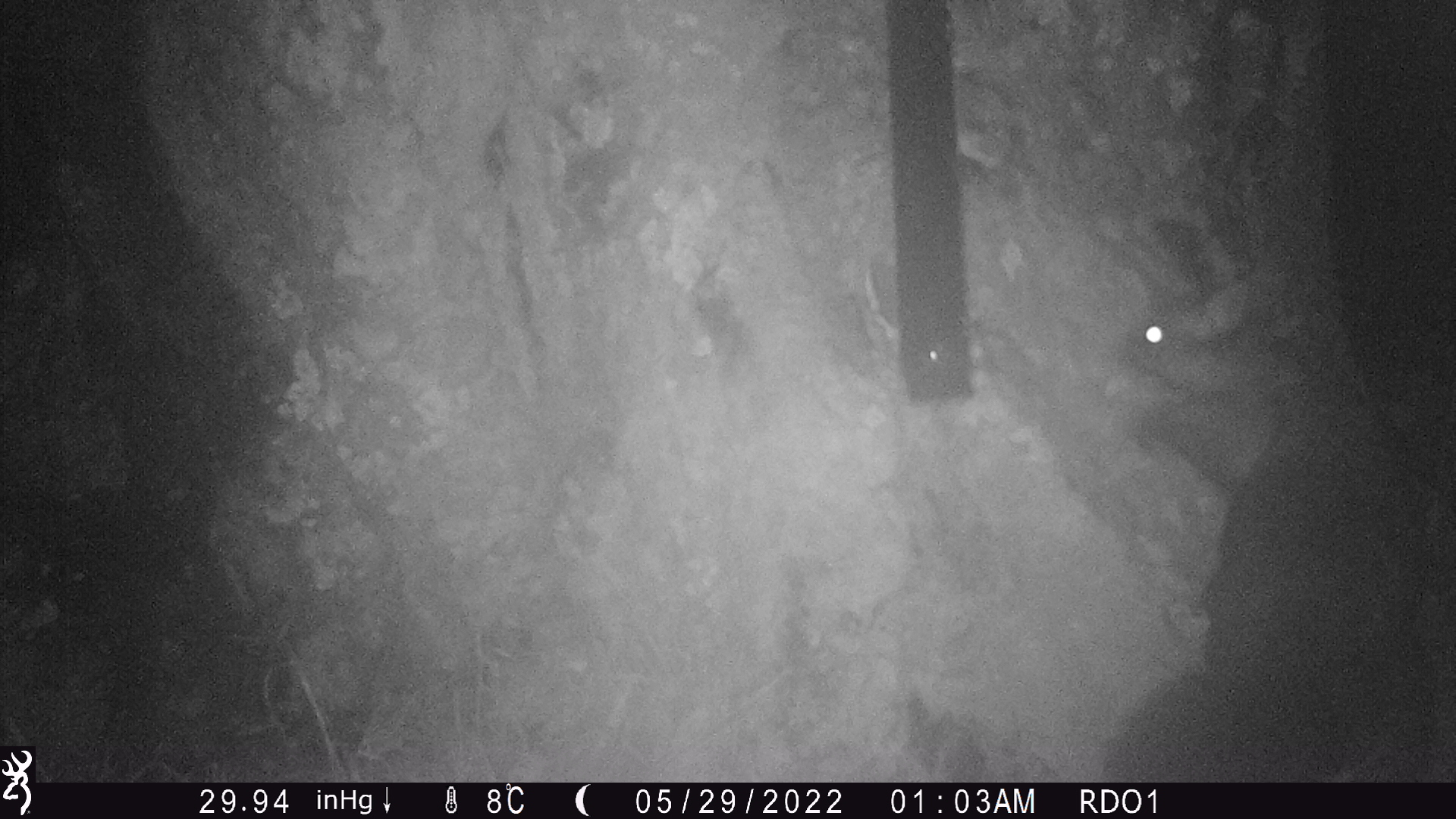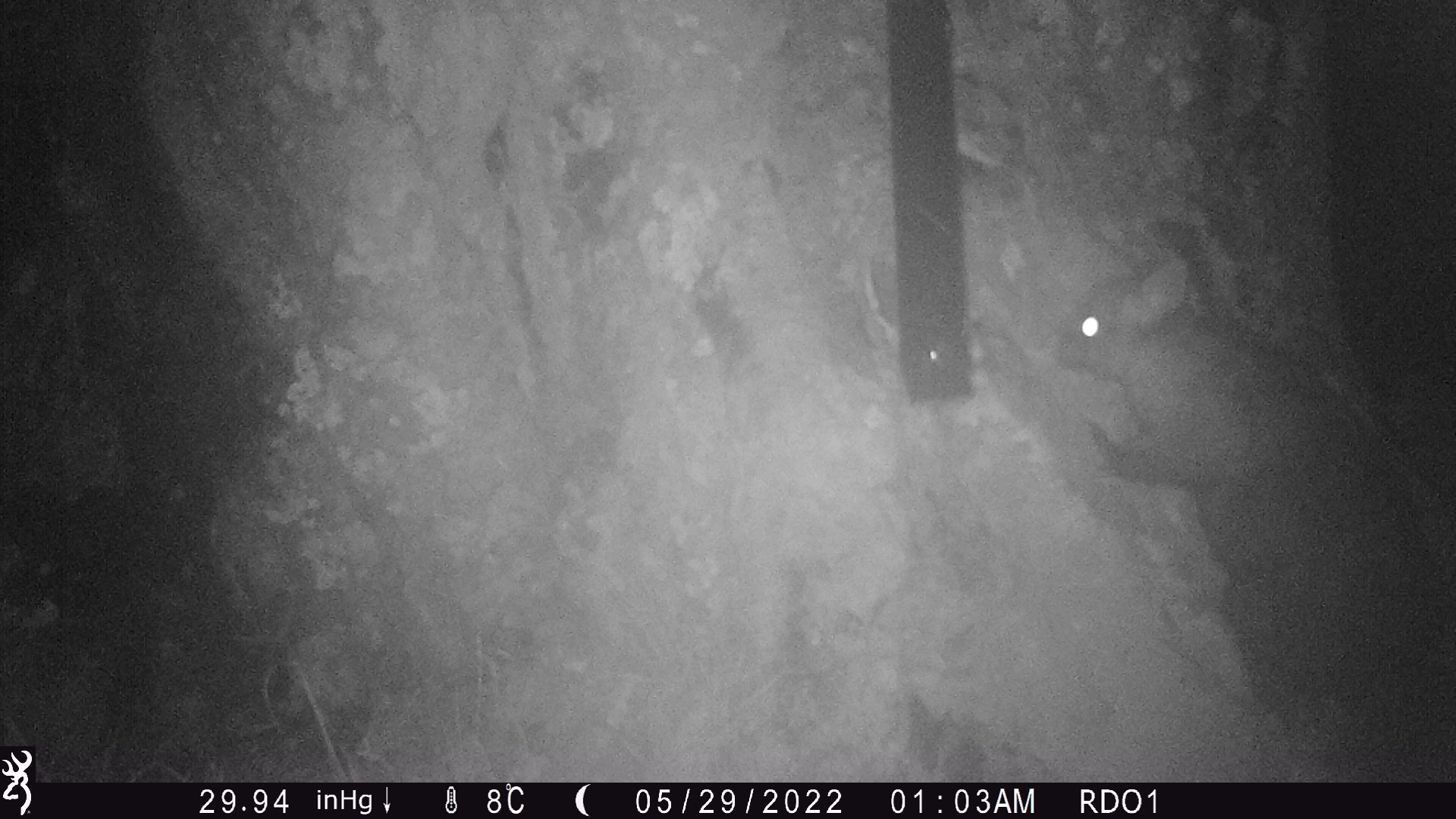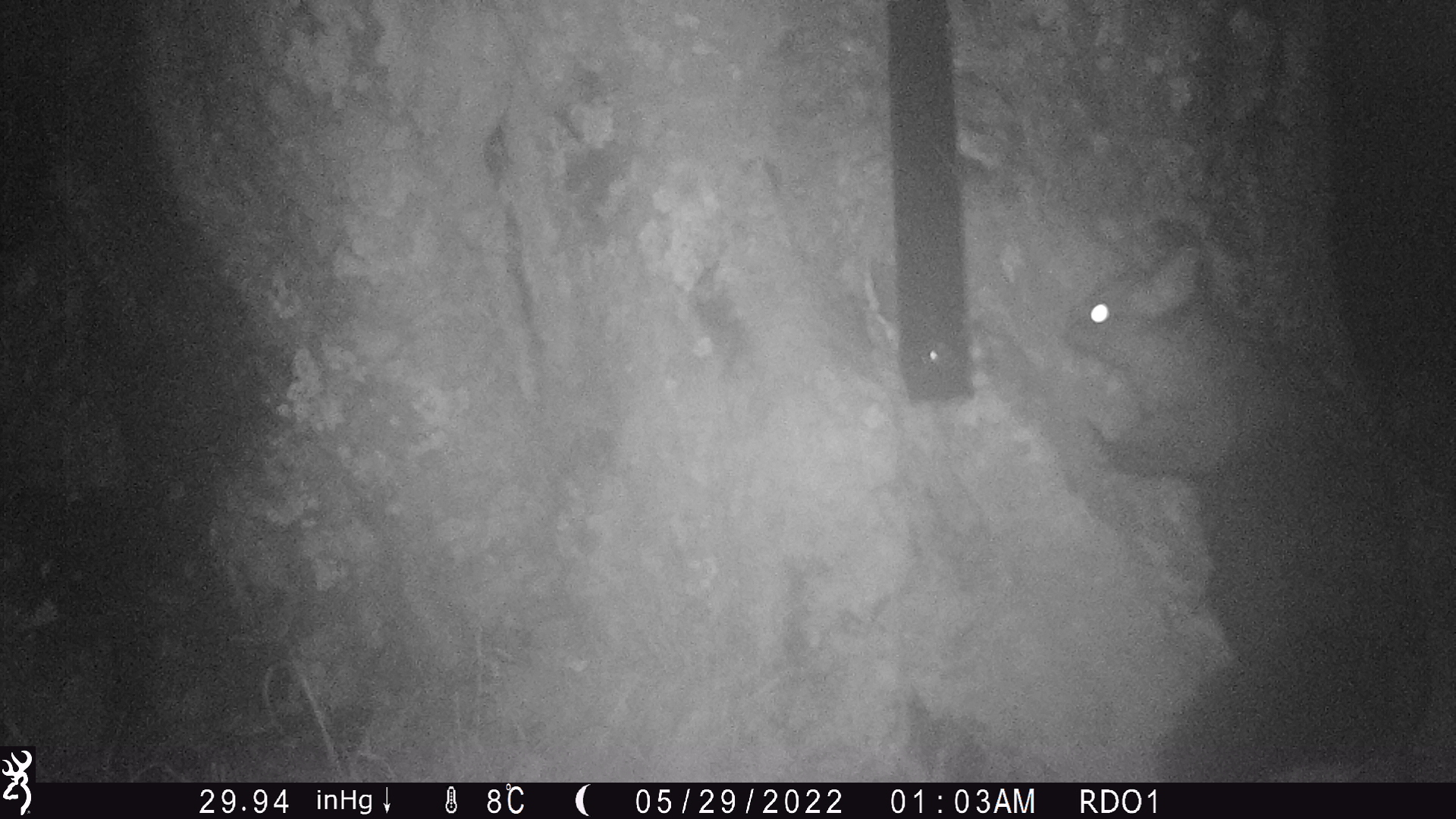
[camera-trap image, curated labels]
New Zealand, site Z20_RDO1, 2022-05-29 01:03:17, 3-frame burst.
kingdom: Animalia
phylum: Chordata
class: Mammalia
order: Diprotodontia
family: Phalangeridae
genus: Trichosurus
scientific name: Trichosurus vulpecula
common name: common brushtail possum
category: possum